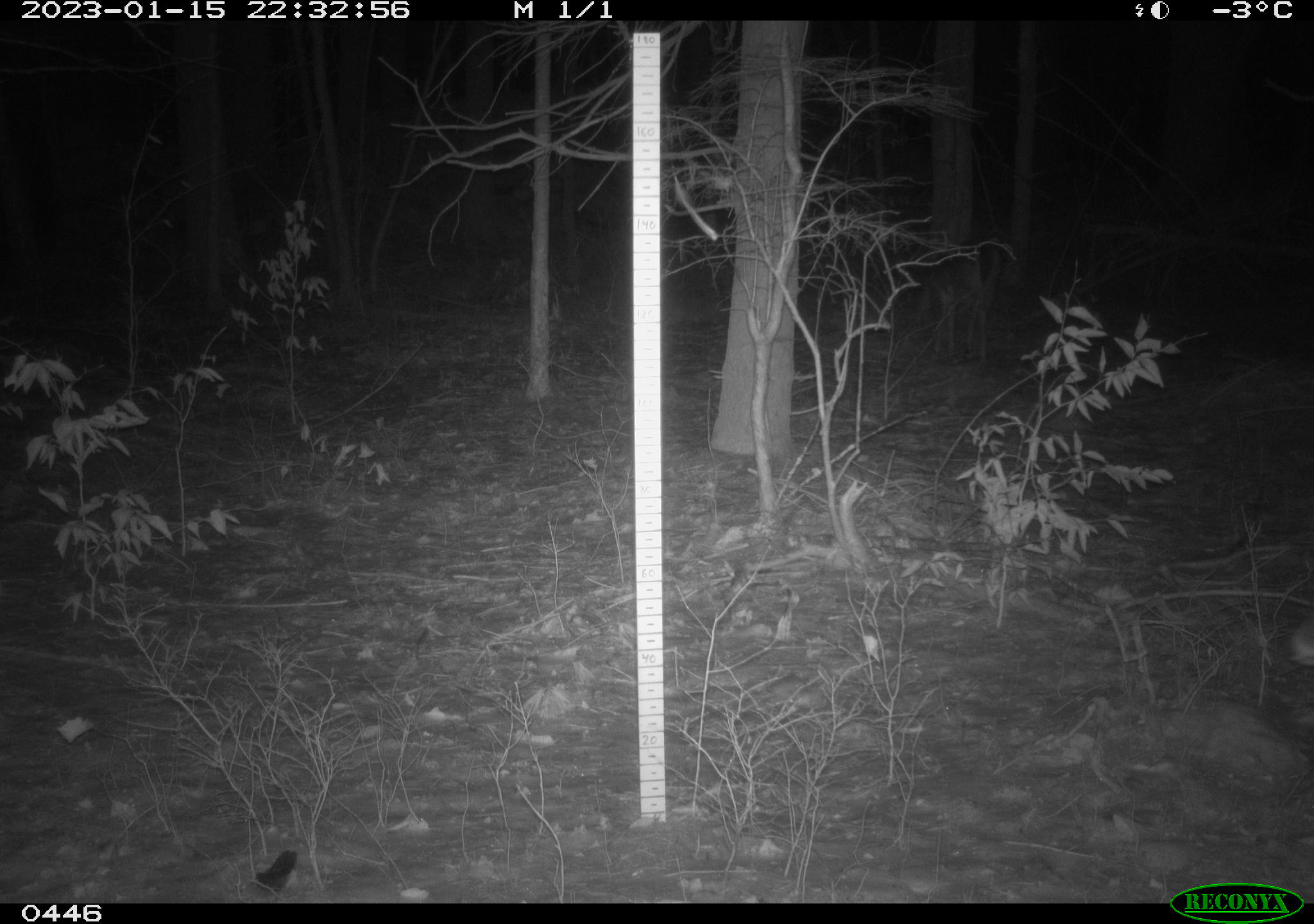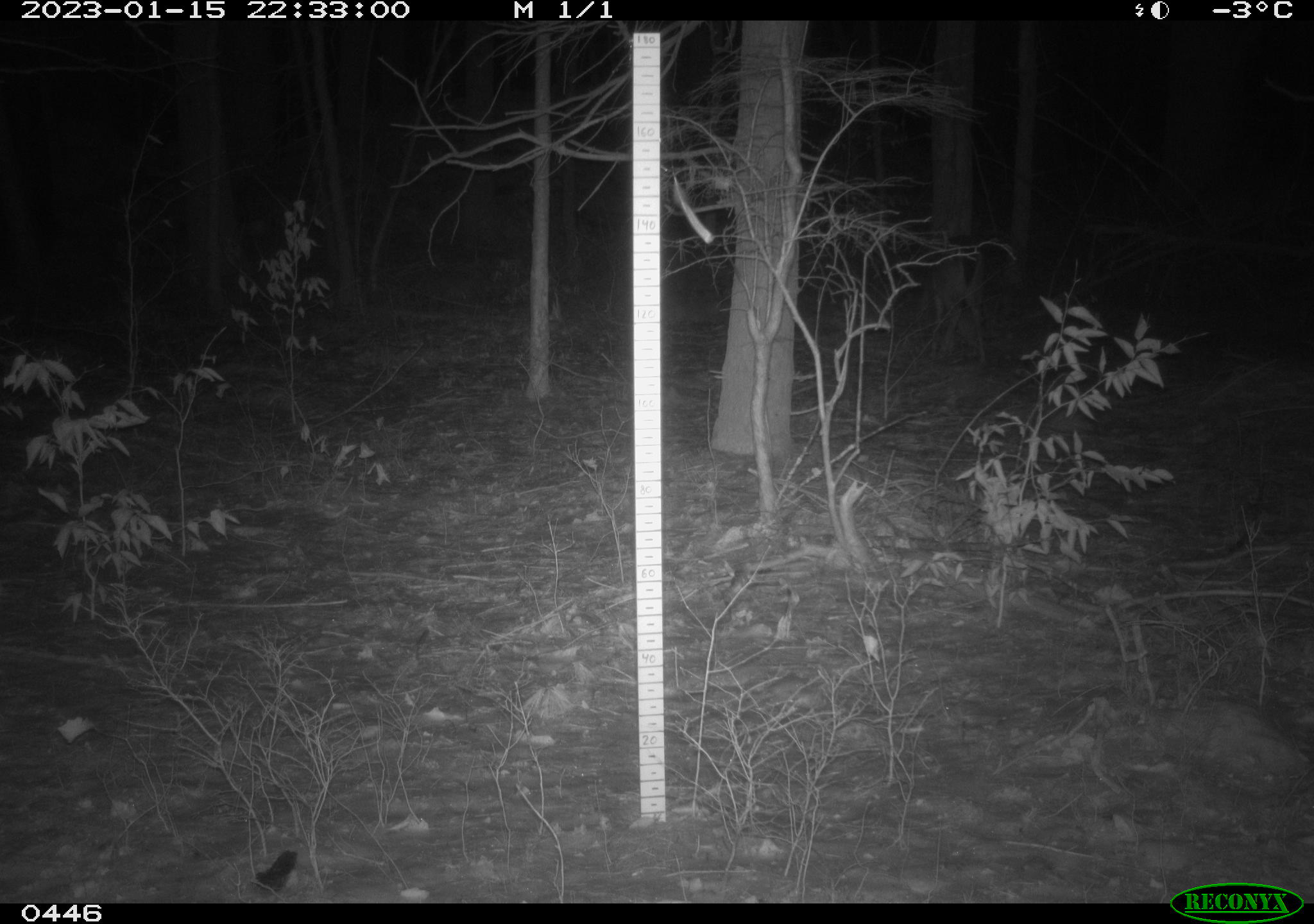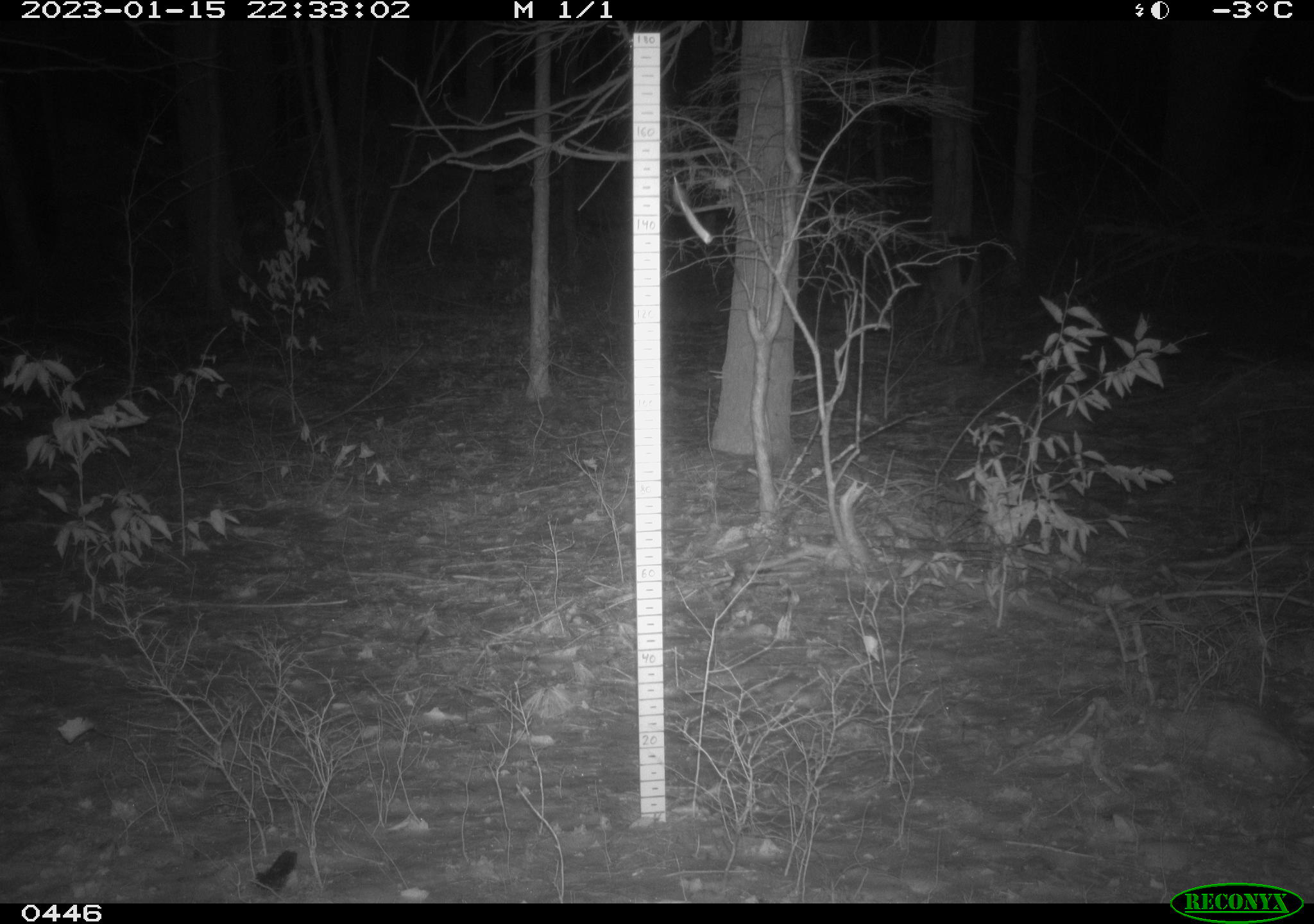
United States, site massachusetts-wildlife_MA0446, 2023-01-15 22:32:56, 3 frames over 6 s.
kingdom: Animalia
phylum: Chordata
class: Mammalia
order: Artiodactyla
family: Cervidae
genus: Odocoileus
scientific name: Odocoileus virginianus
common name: white-tailed deer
White-tailed deer (Odocoileus virginianus).